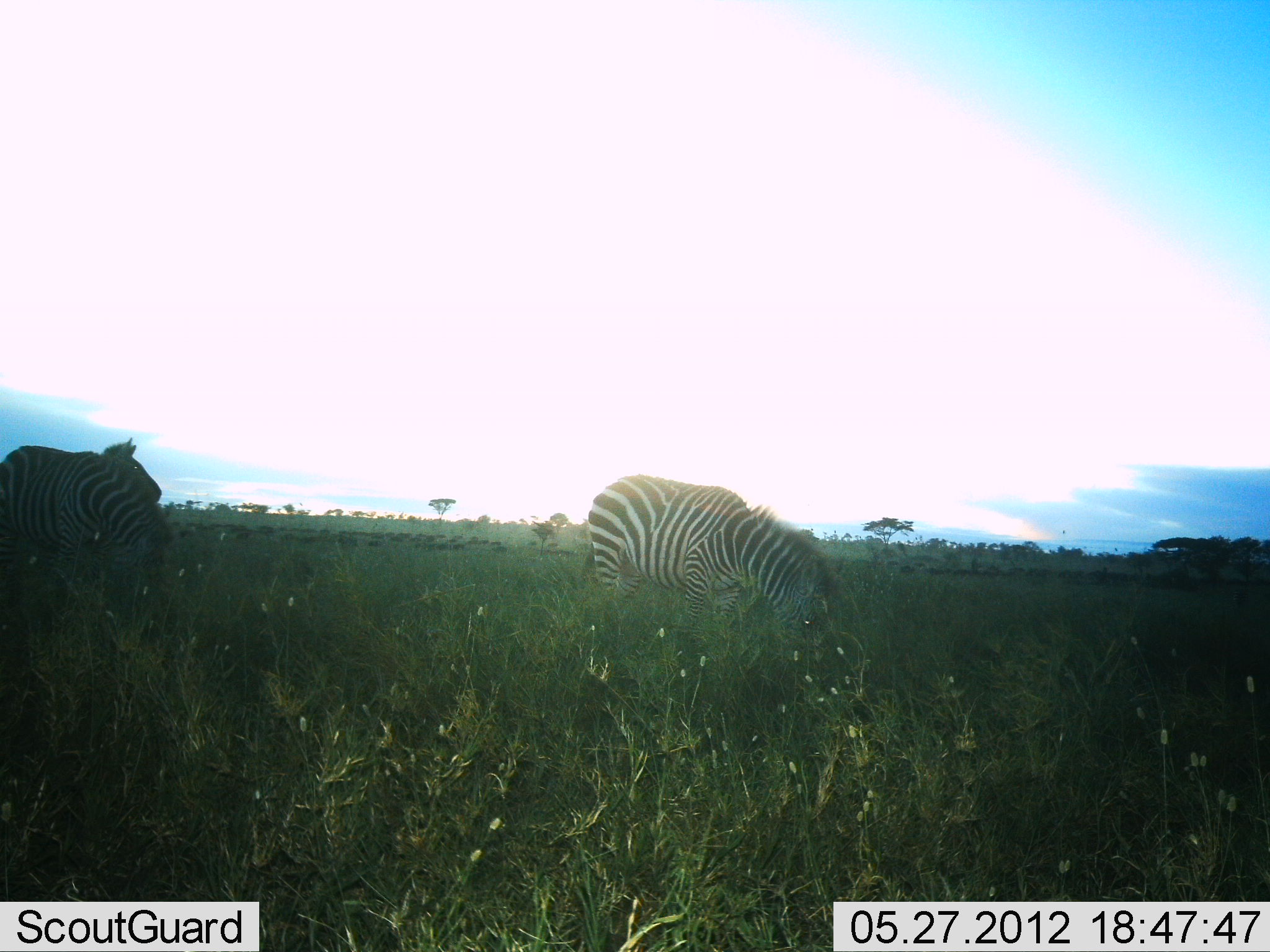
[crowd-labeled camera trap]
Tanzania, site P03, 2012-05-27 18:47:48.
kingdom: Animalia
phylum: Chordata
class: Mammalia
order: Perissodactyla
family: Equidae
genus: Equus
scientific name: Equus quagga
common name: plains zebra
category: zebra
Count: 2.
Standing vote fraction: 33%.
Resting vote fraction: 0%.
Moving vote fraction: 0%.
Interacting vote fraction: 0%.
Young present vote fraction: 0%.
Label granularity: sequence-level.